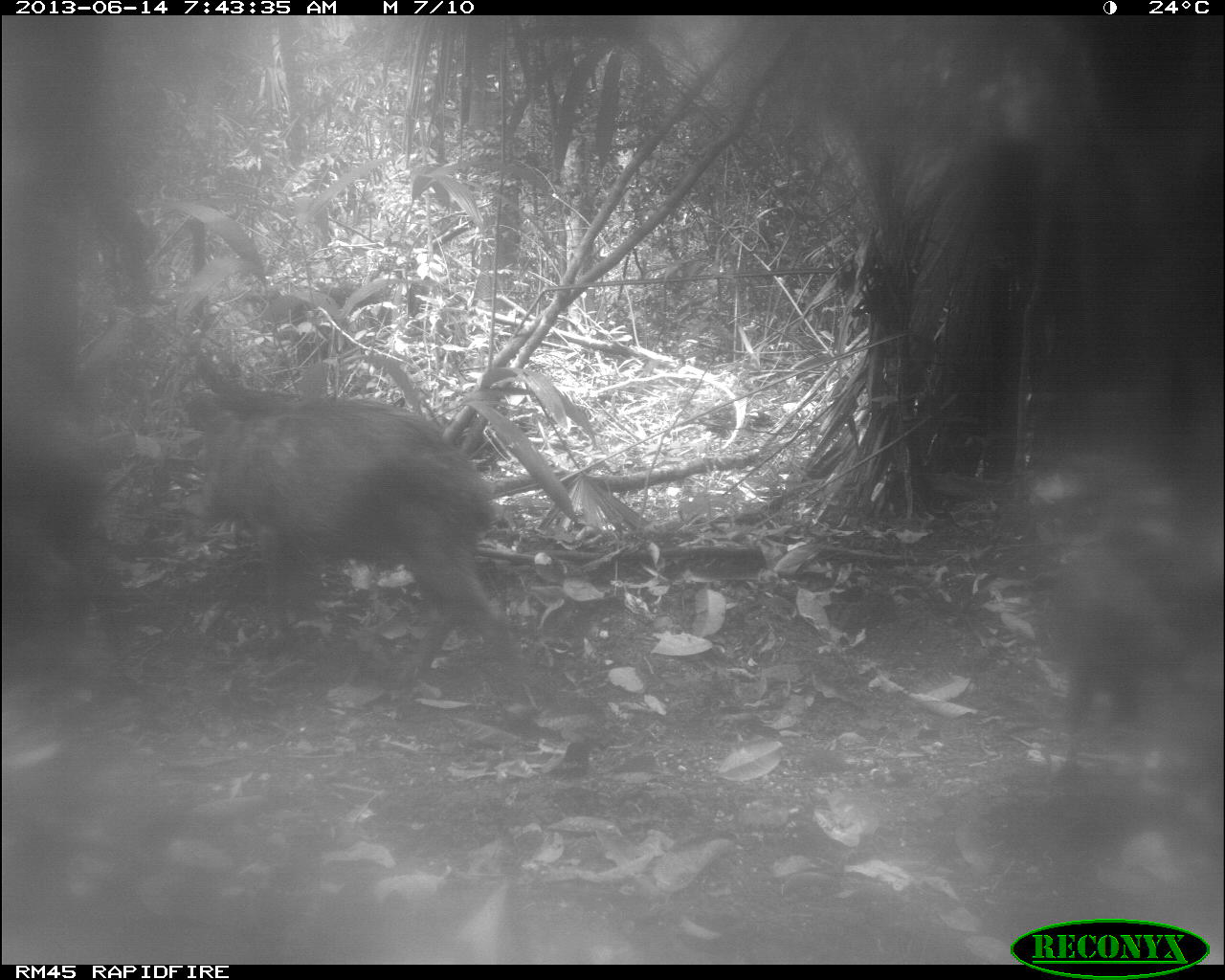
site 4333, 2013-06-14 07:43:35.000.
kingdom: Animalia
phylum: Chordata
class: Mammalia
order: Artiodactyla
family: Tayassuidae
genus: Tayassu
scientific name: Tayassu pecari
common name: white-lipped peccary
Tayassu pecari (white-lipped peccary), count 6.